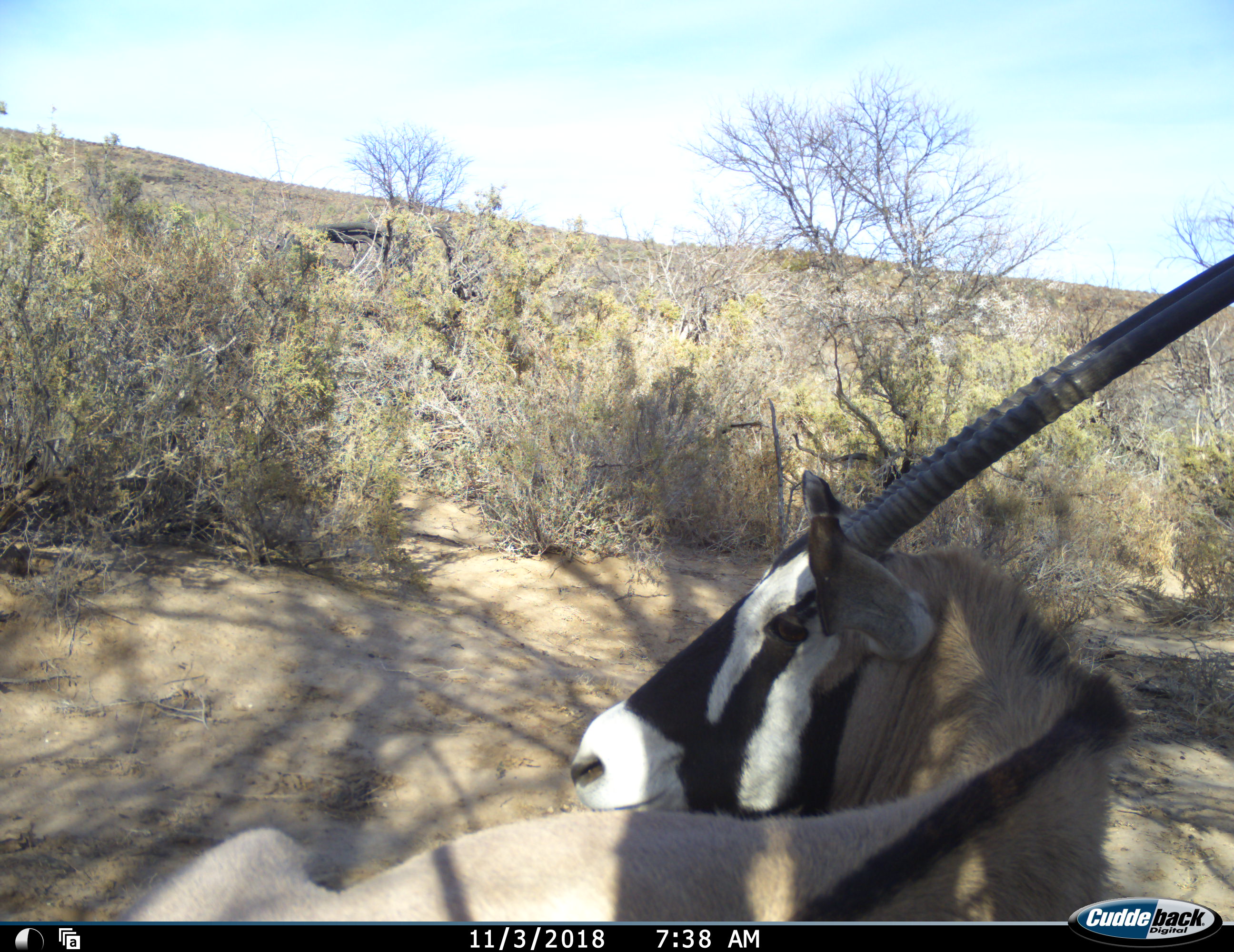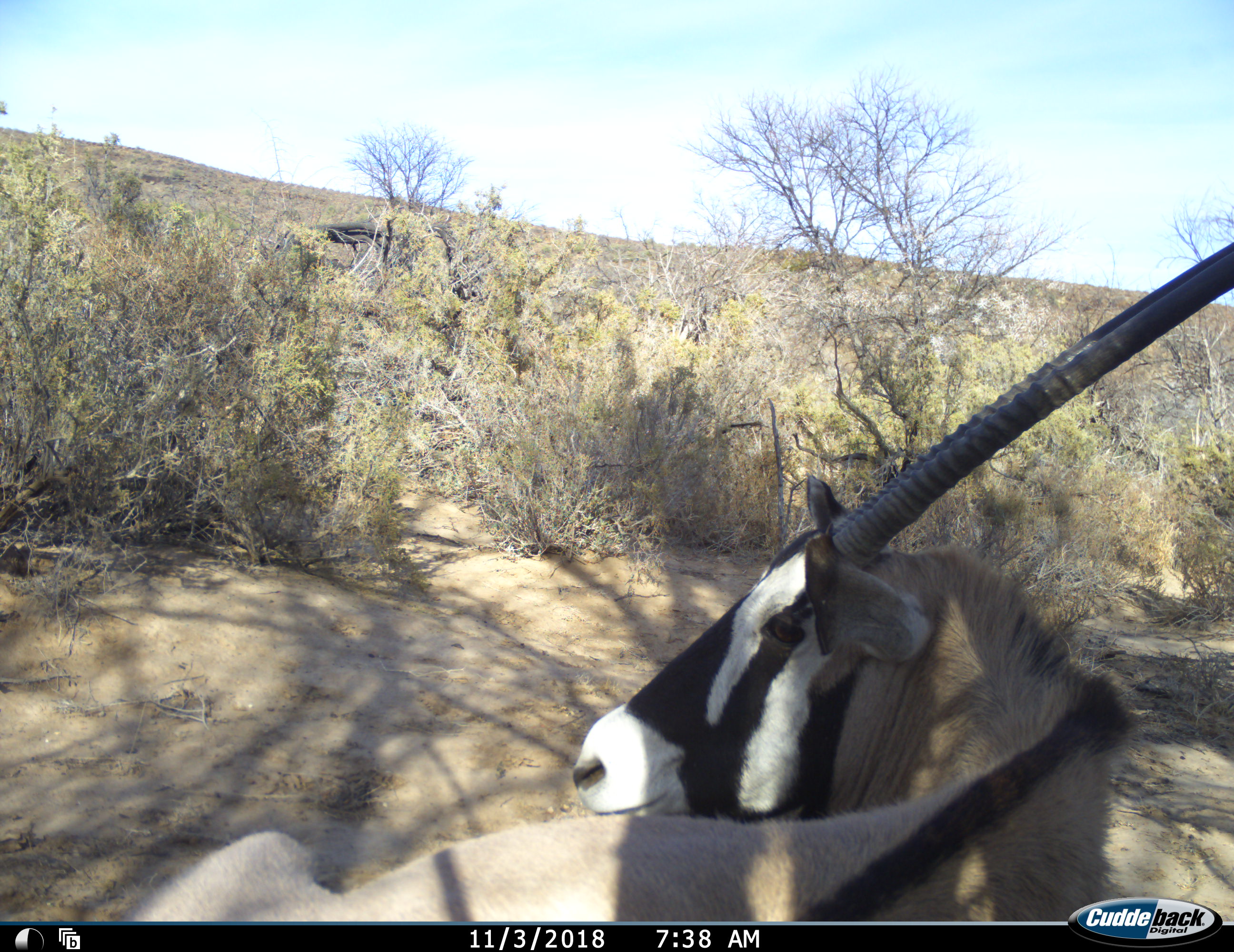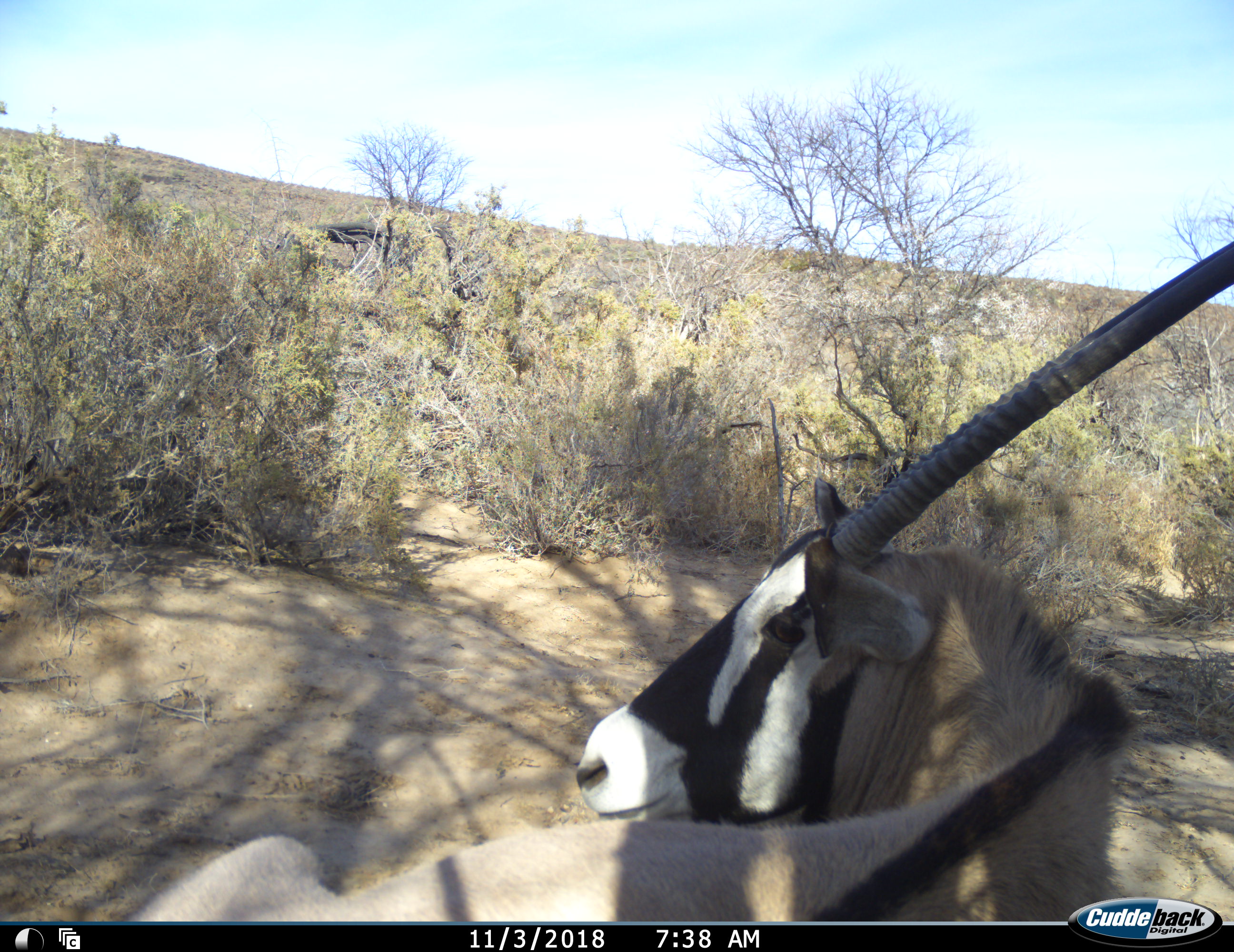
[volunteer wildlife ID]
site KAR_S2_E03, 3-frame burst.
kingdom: Animalia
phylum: Chordata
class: Mammalia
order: Artiodactyla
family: Bovidae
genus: Oryx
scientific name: Oryx gazella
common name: gemsbok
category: oryx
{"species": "oryx (gemsbok) (Oryx gazella)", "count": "1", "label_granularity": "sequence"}